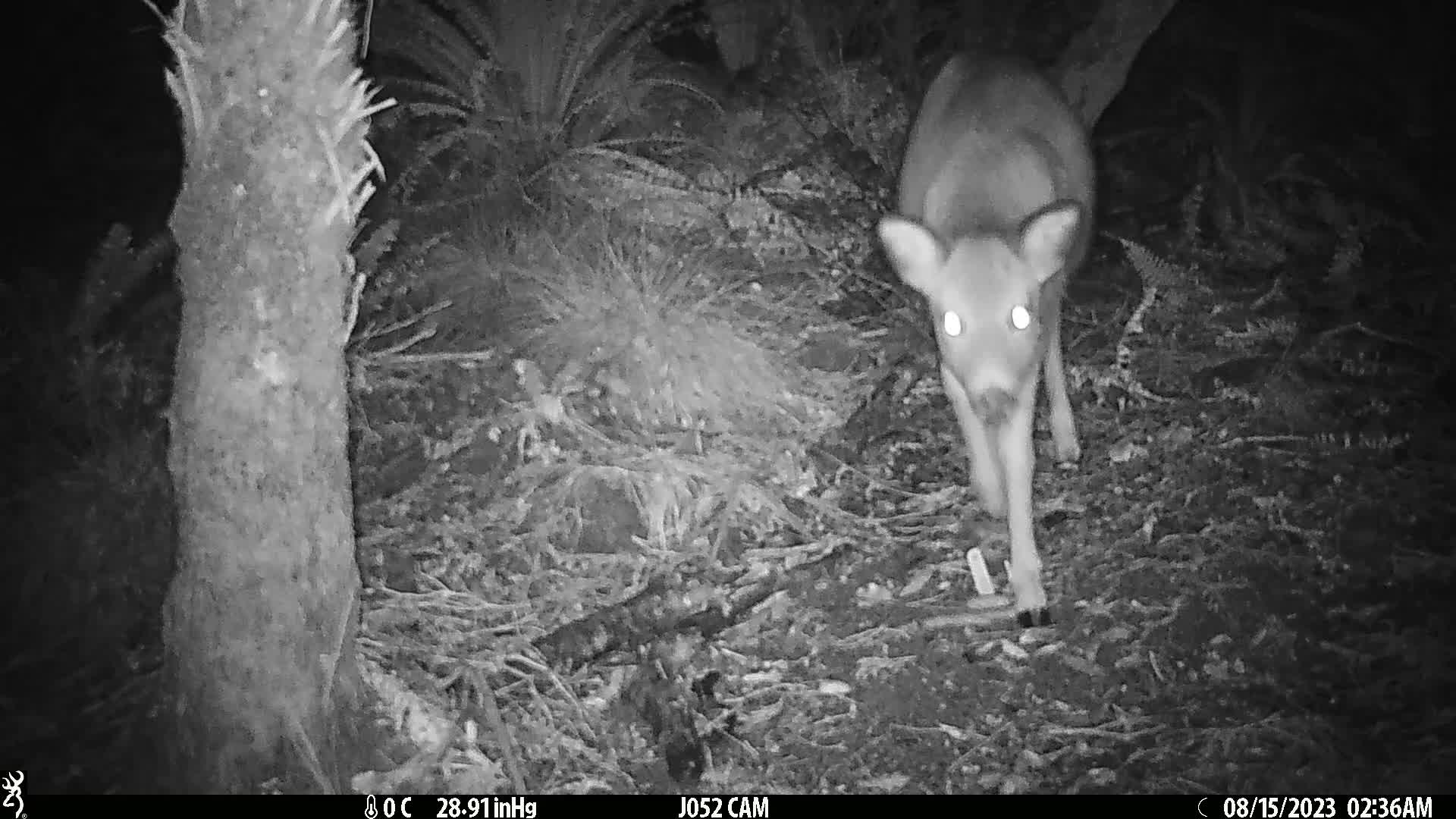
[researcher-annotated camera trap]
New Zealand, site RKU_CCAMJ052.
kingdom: Animalia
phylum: Chordata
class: Mammalia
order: Artiodactyla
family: Cervidae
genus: Odocoileus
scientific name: Odocoileus virginianus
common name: white-tailed deer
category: white tailed deer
White tailed deer (white-tailed deer) (Odocoileus virginianus).